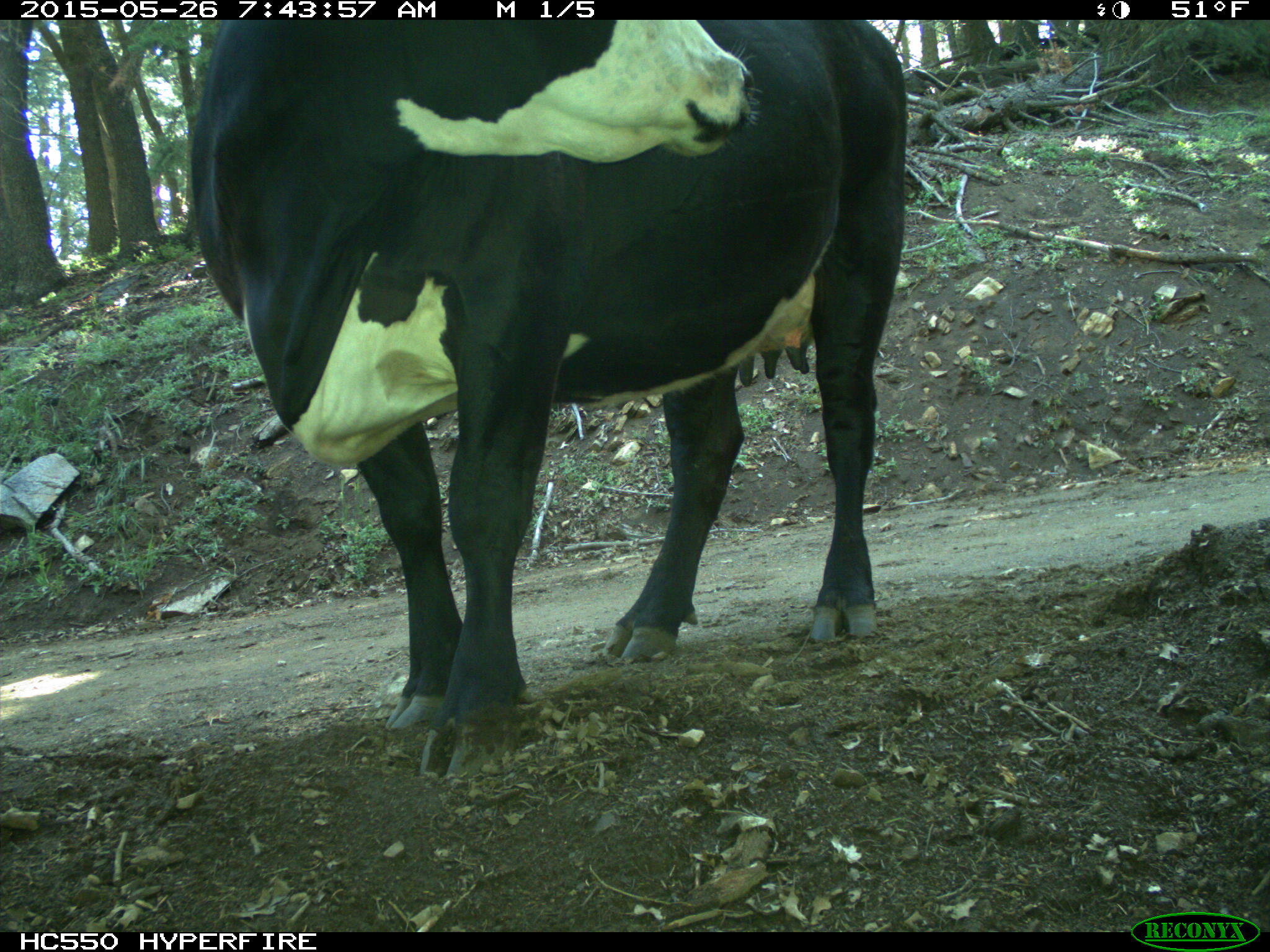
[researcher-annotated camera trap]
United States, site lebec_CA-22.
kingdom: Animalia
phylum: Chordata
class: Mammalia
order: Artiodactyla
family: Bovidae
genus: Bos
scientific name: Bos taurus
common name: domestic cow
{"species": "Bos taurus (domestic cow)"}